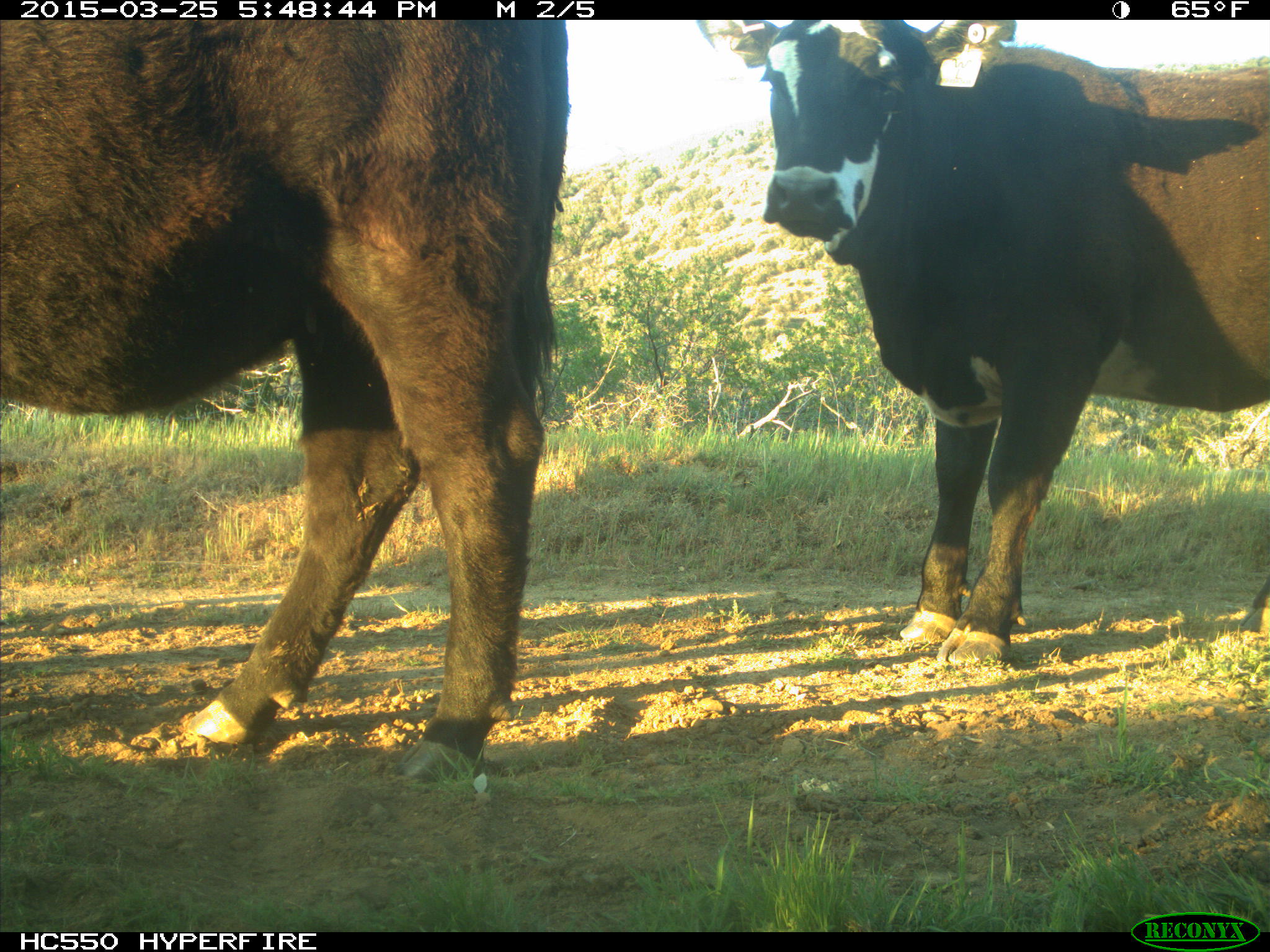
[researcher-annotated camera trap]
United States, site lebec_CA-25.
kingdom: Animalia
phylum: Chordata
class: Mammalia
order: Artiodactyla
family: Bovidae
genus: Bos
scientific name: Bos taurus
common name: domestic cow